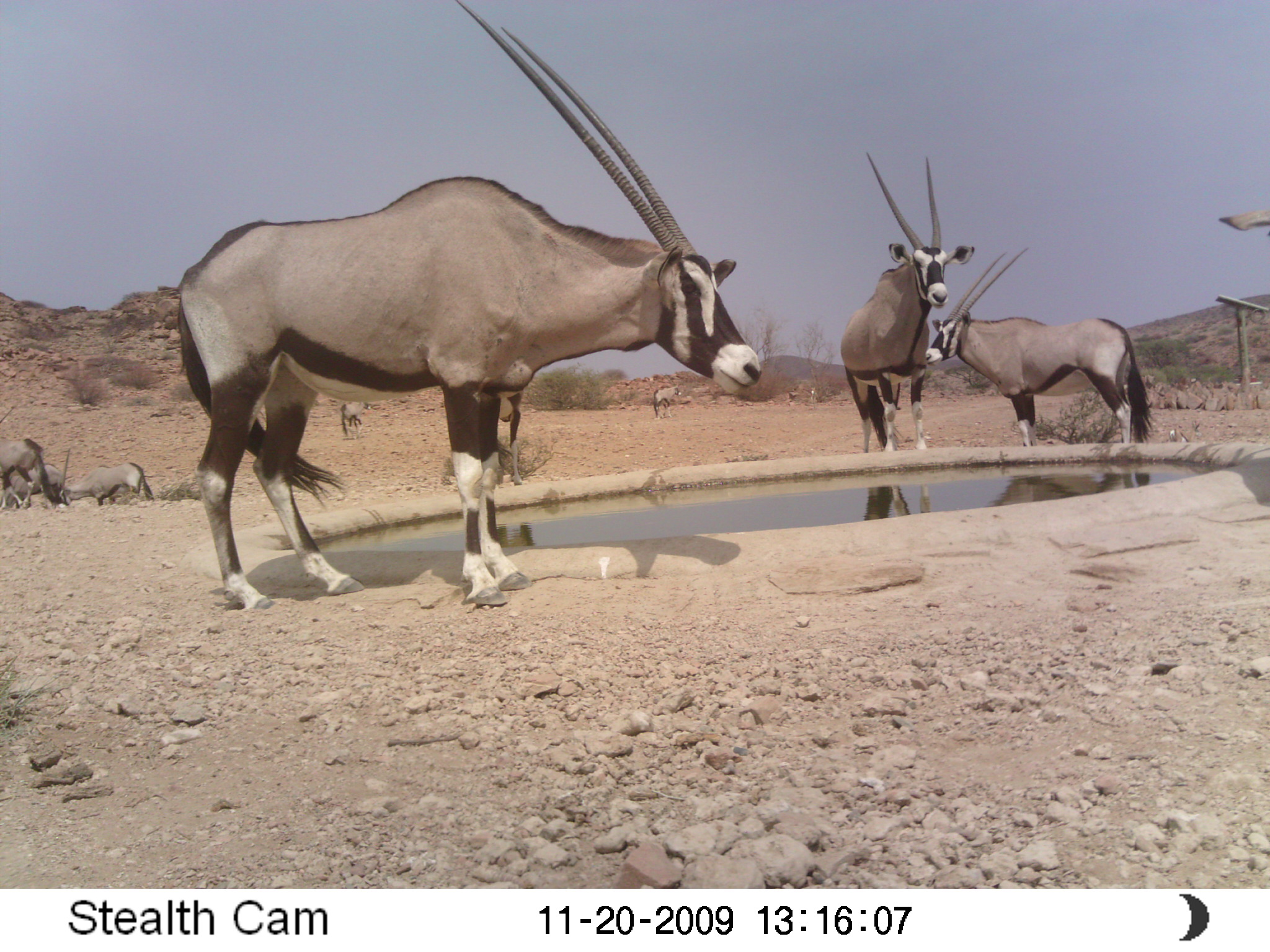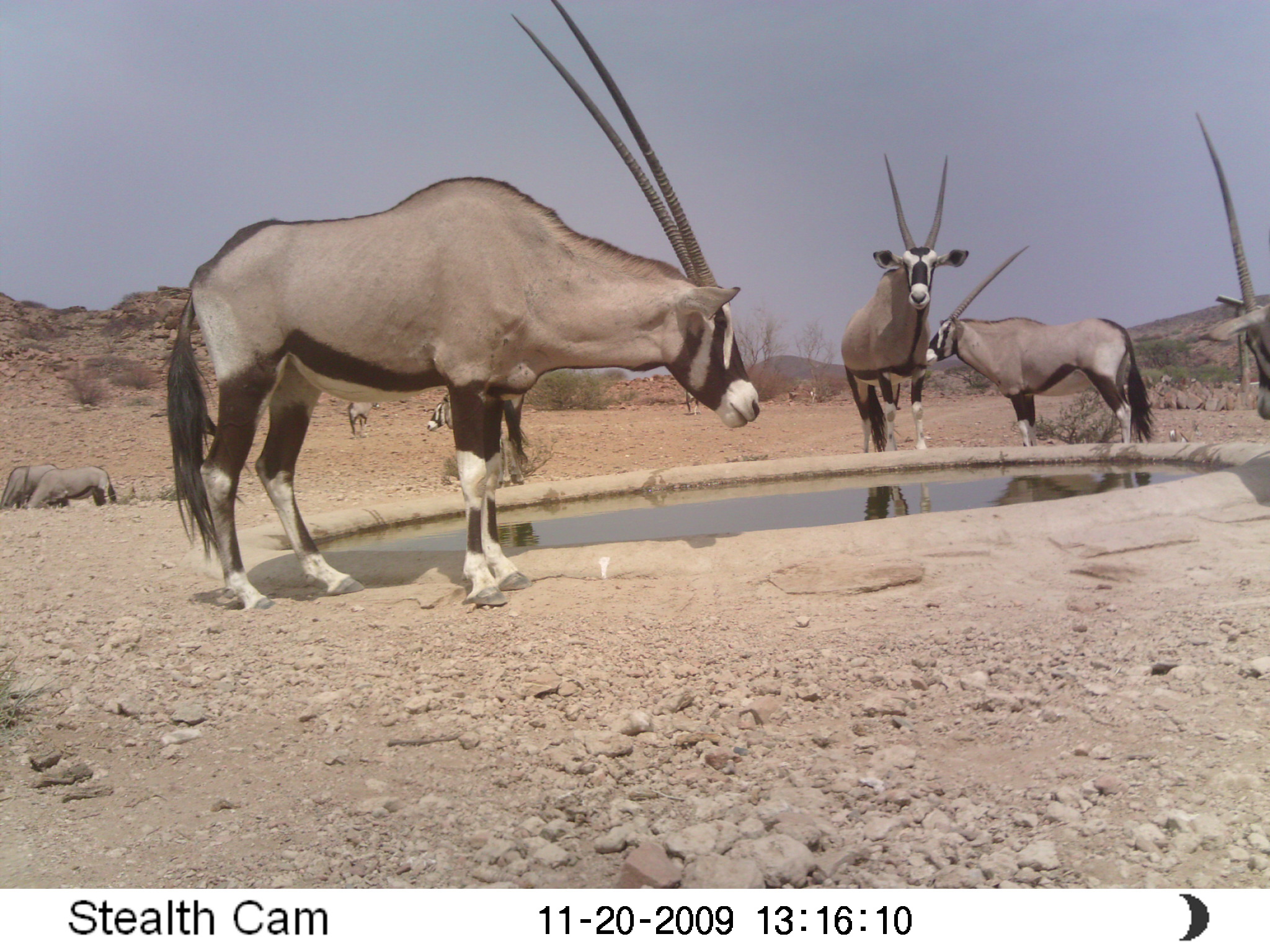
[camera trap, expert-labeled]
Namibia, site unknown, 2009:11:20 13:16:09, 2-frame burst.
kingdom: Animalia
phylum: Chordata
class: Mammalia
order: Artiodactyla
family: Bovidae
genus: Oryx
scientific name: Oryx gazella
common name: gemsbok